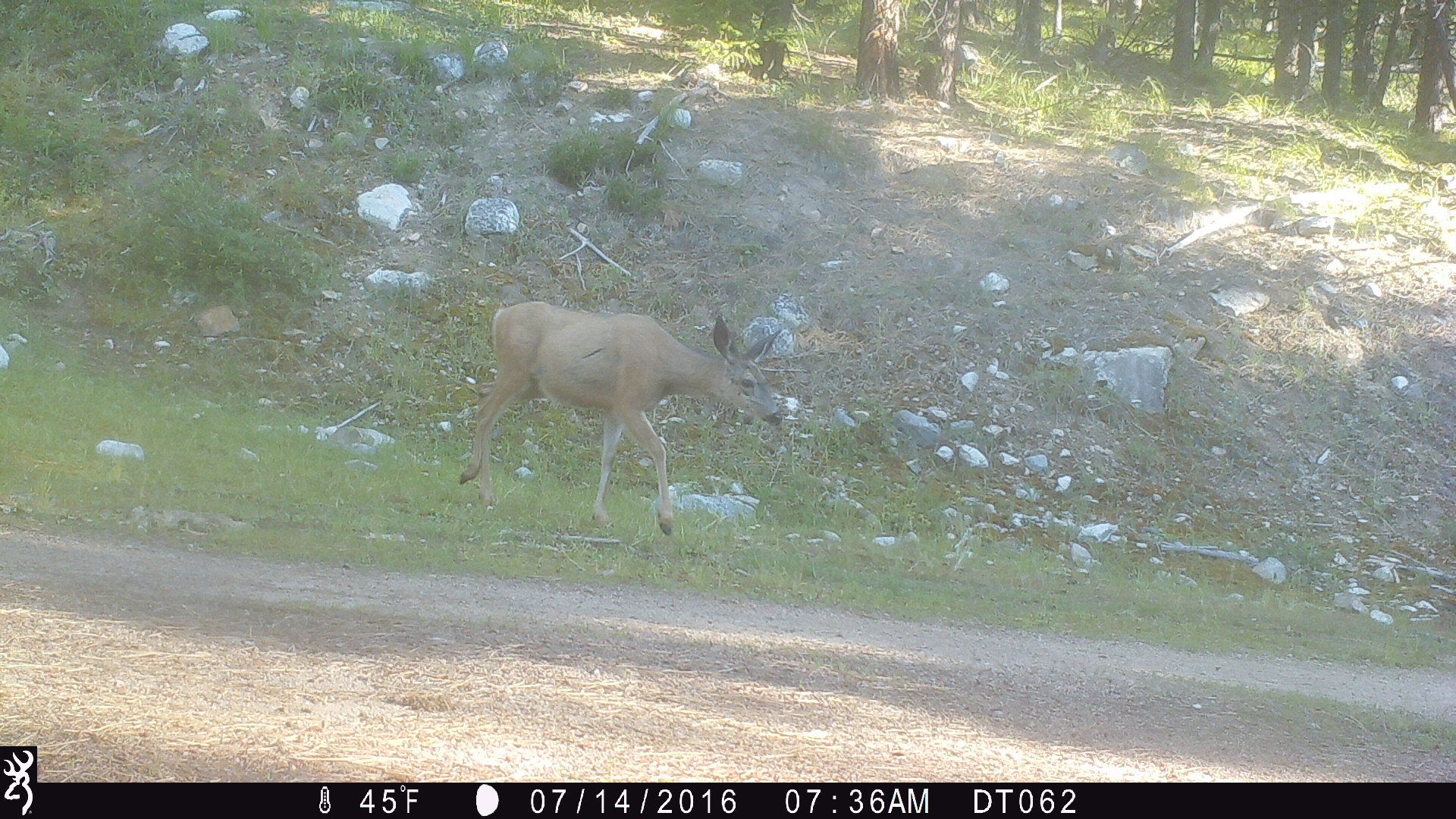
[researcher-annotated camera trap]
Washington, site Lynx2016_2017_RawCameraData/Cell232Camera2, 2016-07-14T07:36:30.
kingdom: Animalia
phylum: Chordata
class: Mammalia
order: Artiodactyla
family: Cervidae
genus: Odocoileus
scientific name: Odocoileus hemionus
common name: mule deer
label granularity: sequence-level